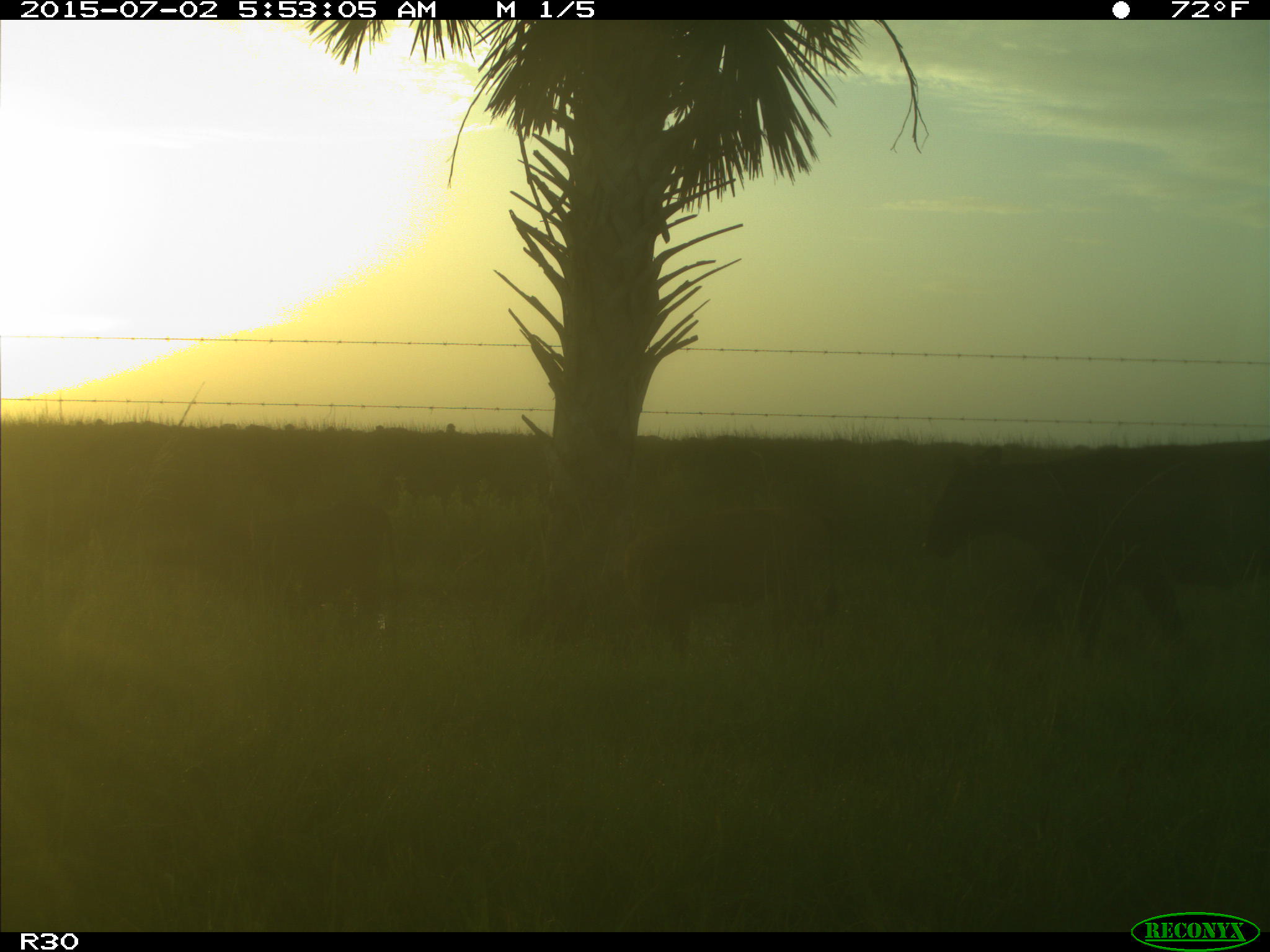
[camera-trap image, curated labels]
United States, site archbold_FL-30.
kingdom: Animalia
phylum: Chordata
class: Mammalia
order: Artiodactyla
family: Bovidae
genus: Bos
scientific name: Bos taurus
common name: domestic cow